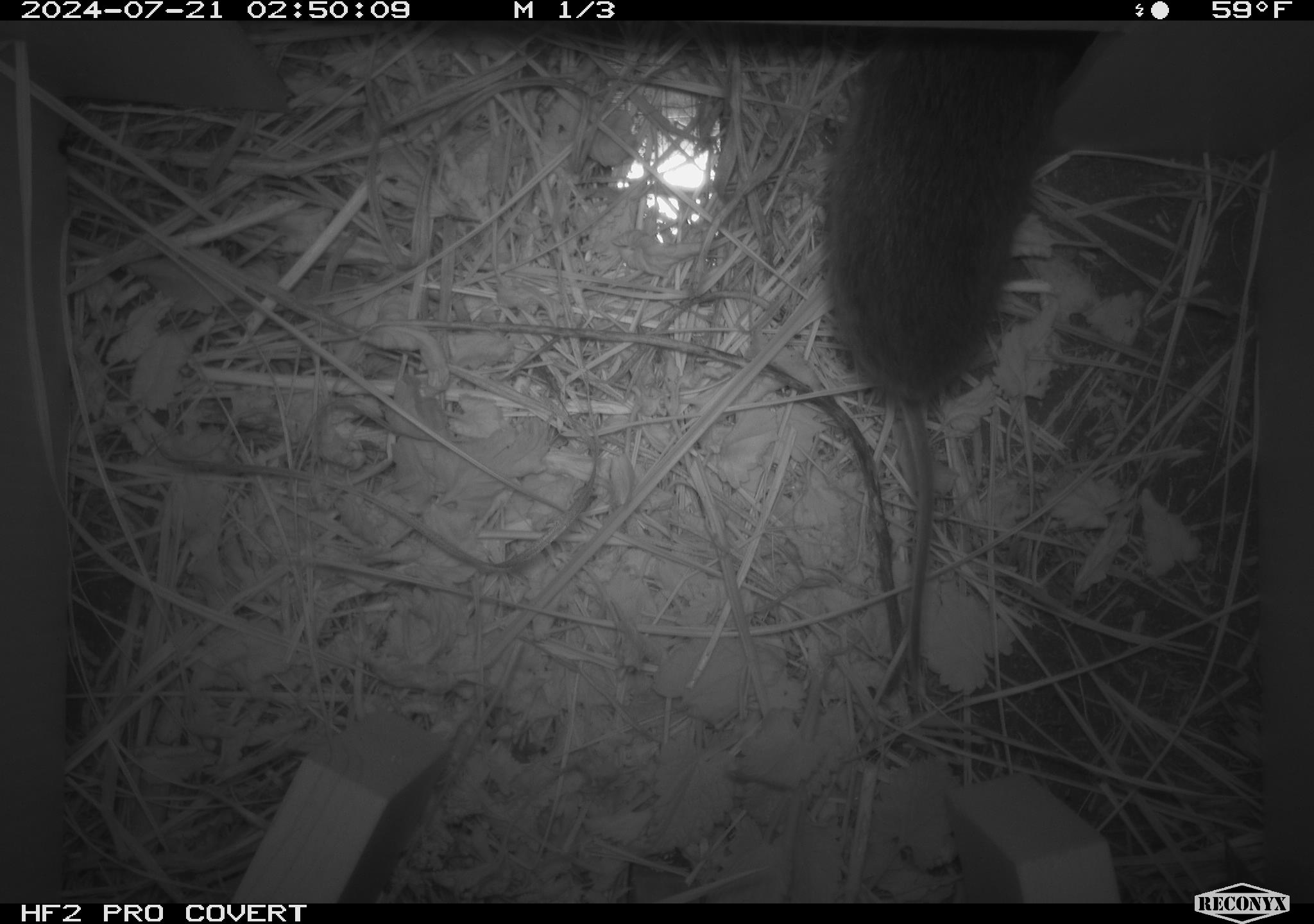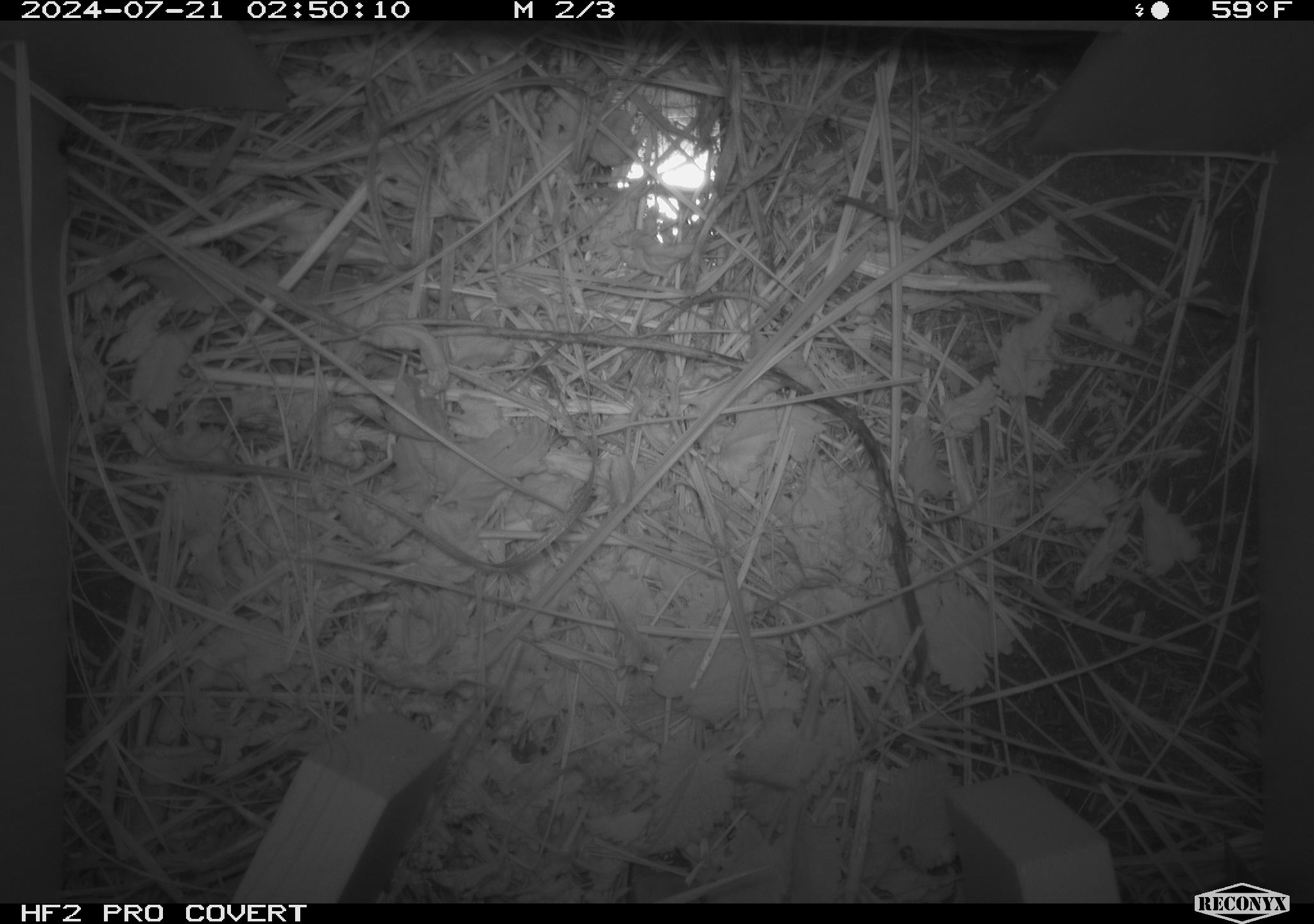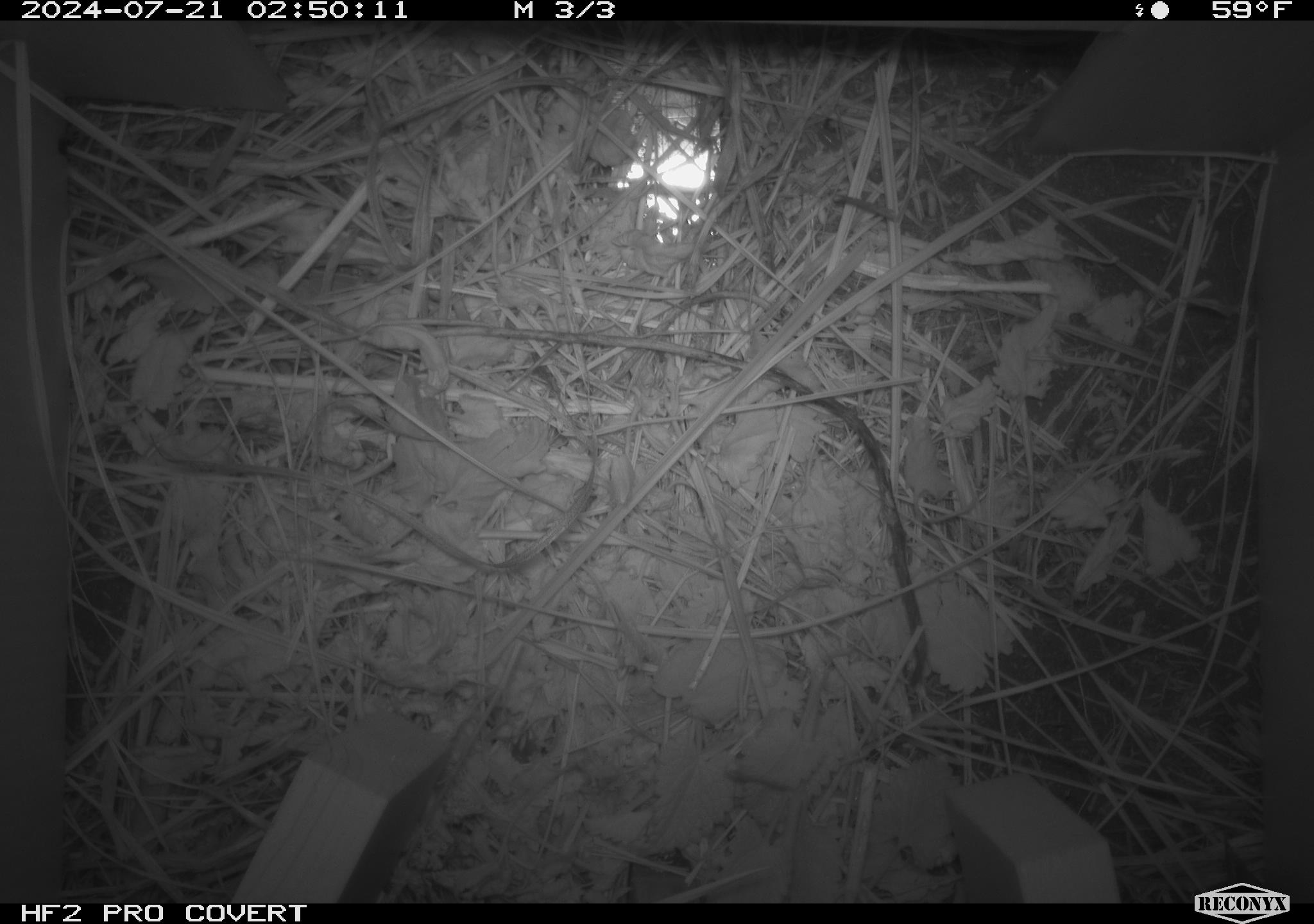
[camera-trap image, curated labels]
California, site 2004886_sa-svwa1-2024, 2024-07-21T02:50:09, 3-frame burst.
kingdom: Animalia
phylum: Chordata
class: Mammalia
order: Rodentia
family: Cricetidae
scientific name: Arvicolinae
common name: voles, lemmings, and muskrats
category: arvicolinae subfamily